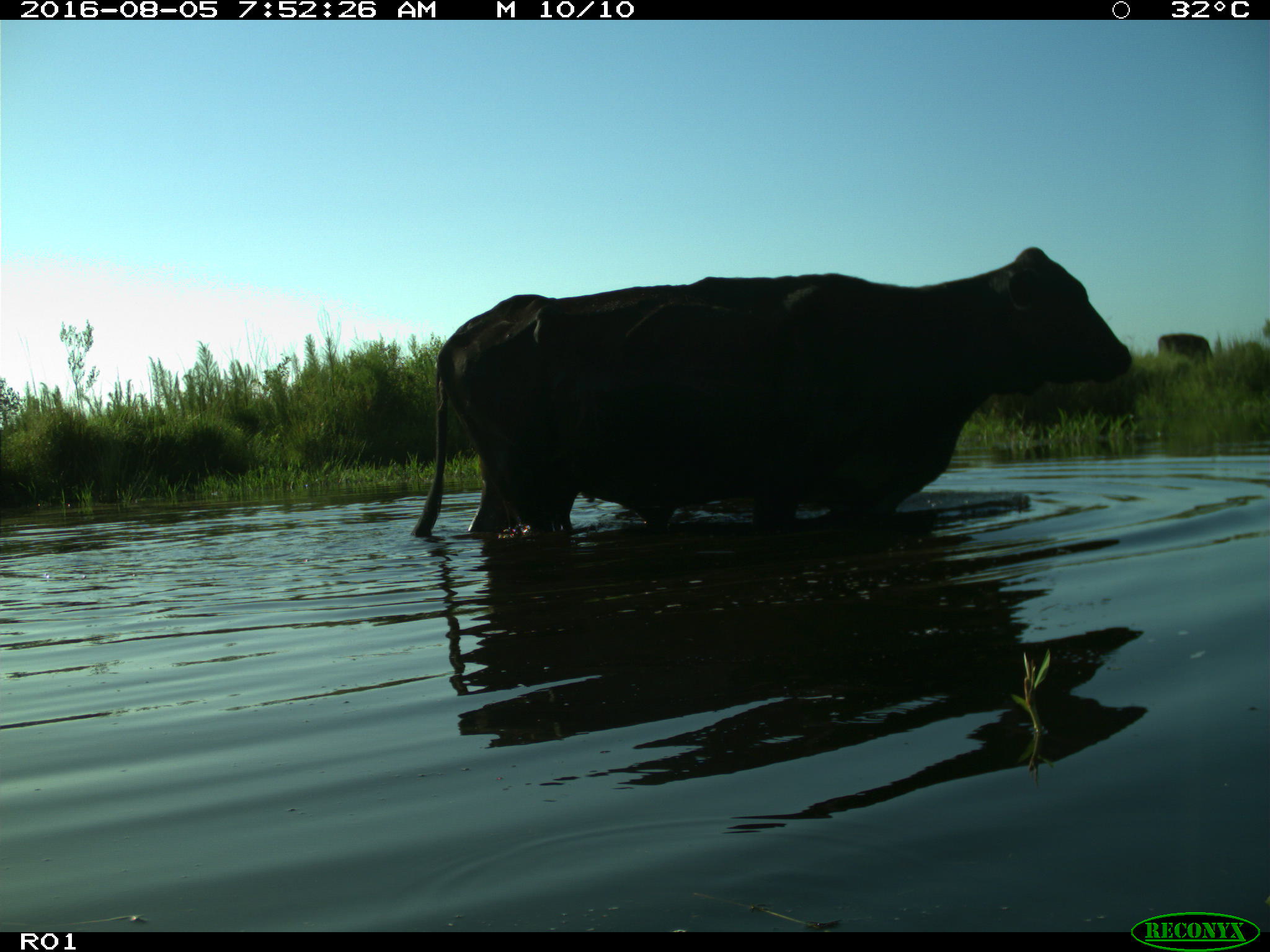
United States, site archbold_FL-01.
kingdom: Animalia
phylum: Chordata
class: Mammalia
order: Artiodactyla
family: Bovidae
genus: Bos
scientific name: Bos taurus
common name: domestic cow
Bos taurus (domestic cow).